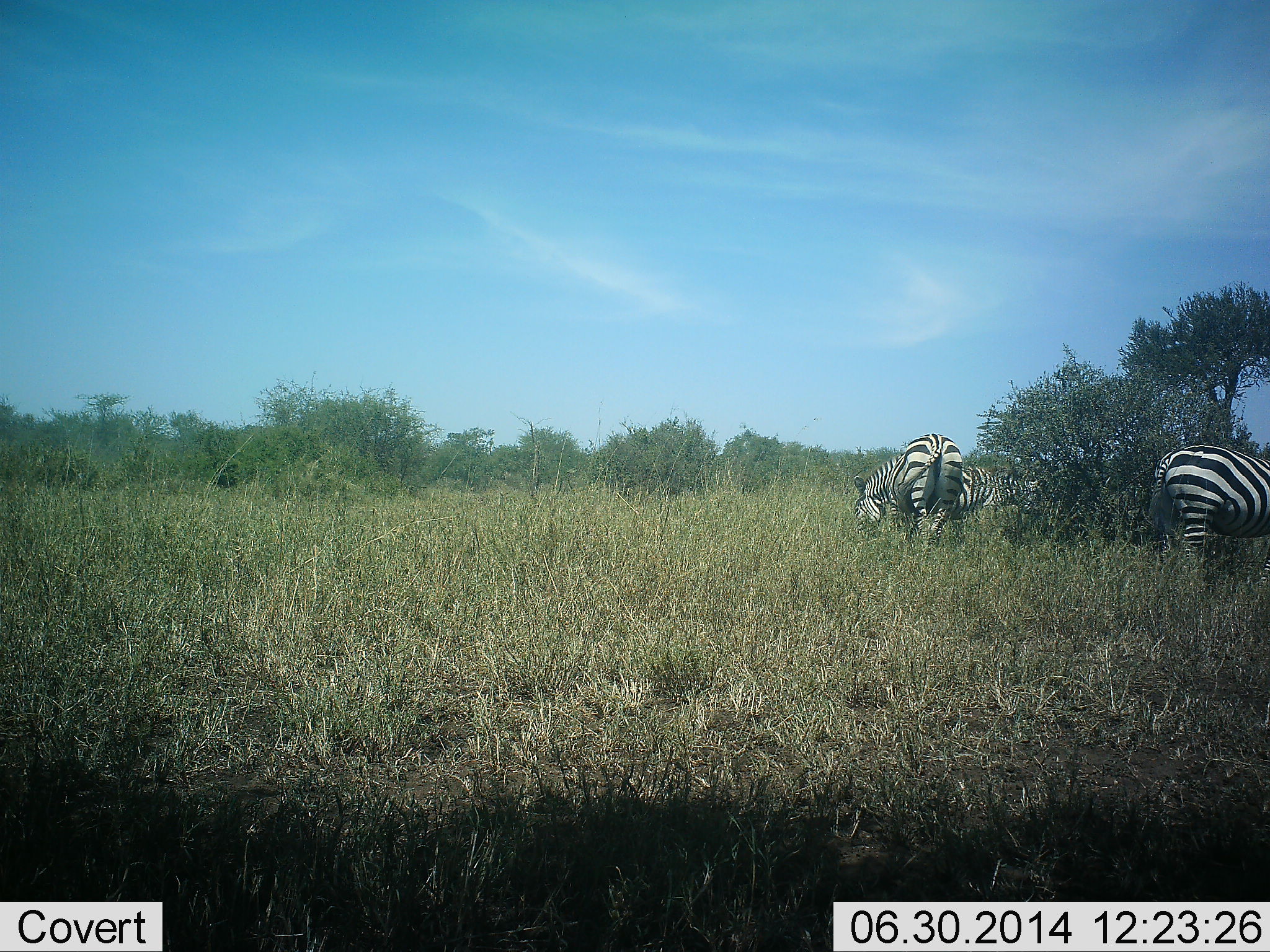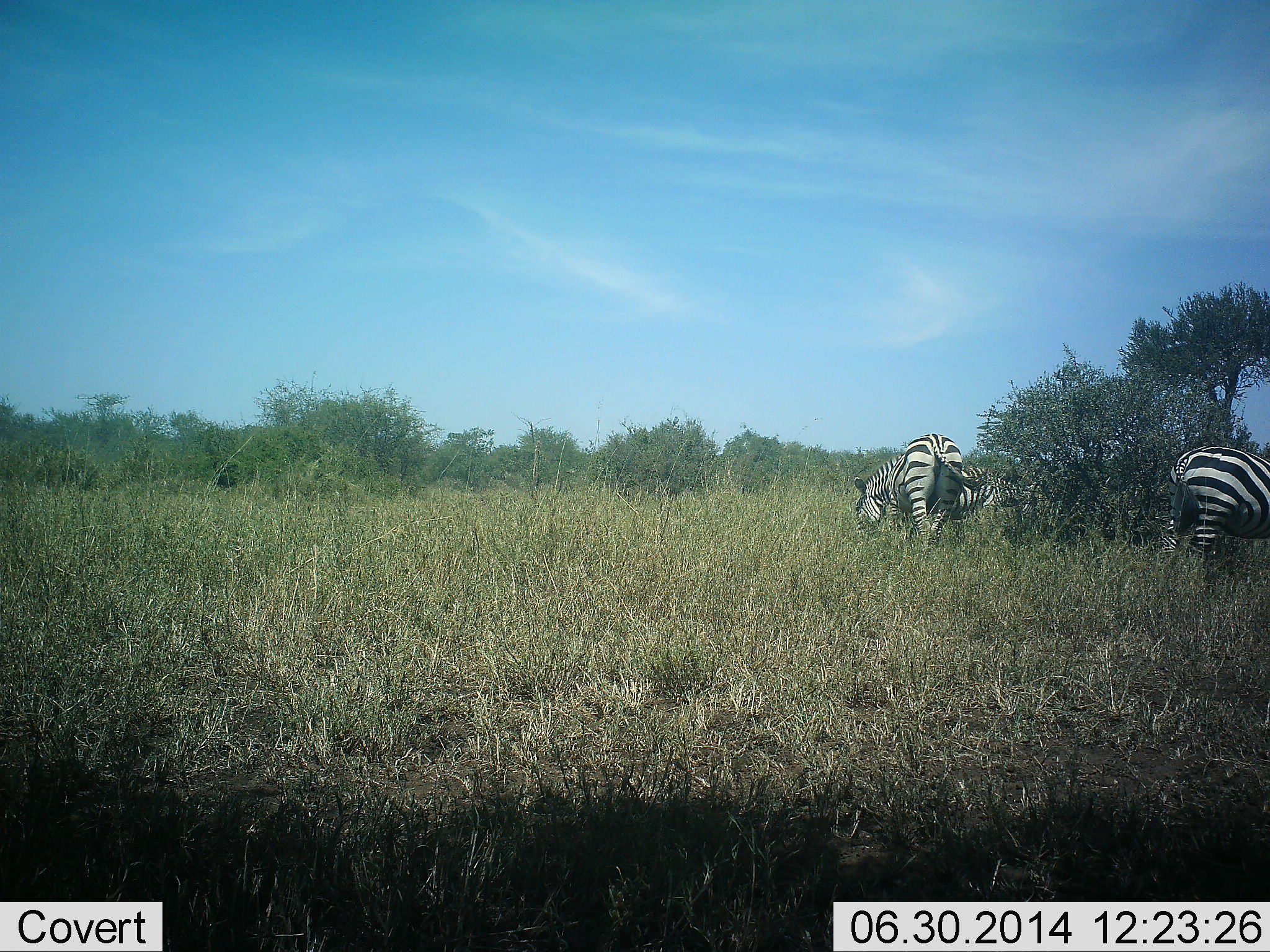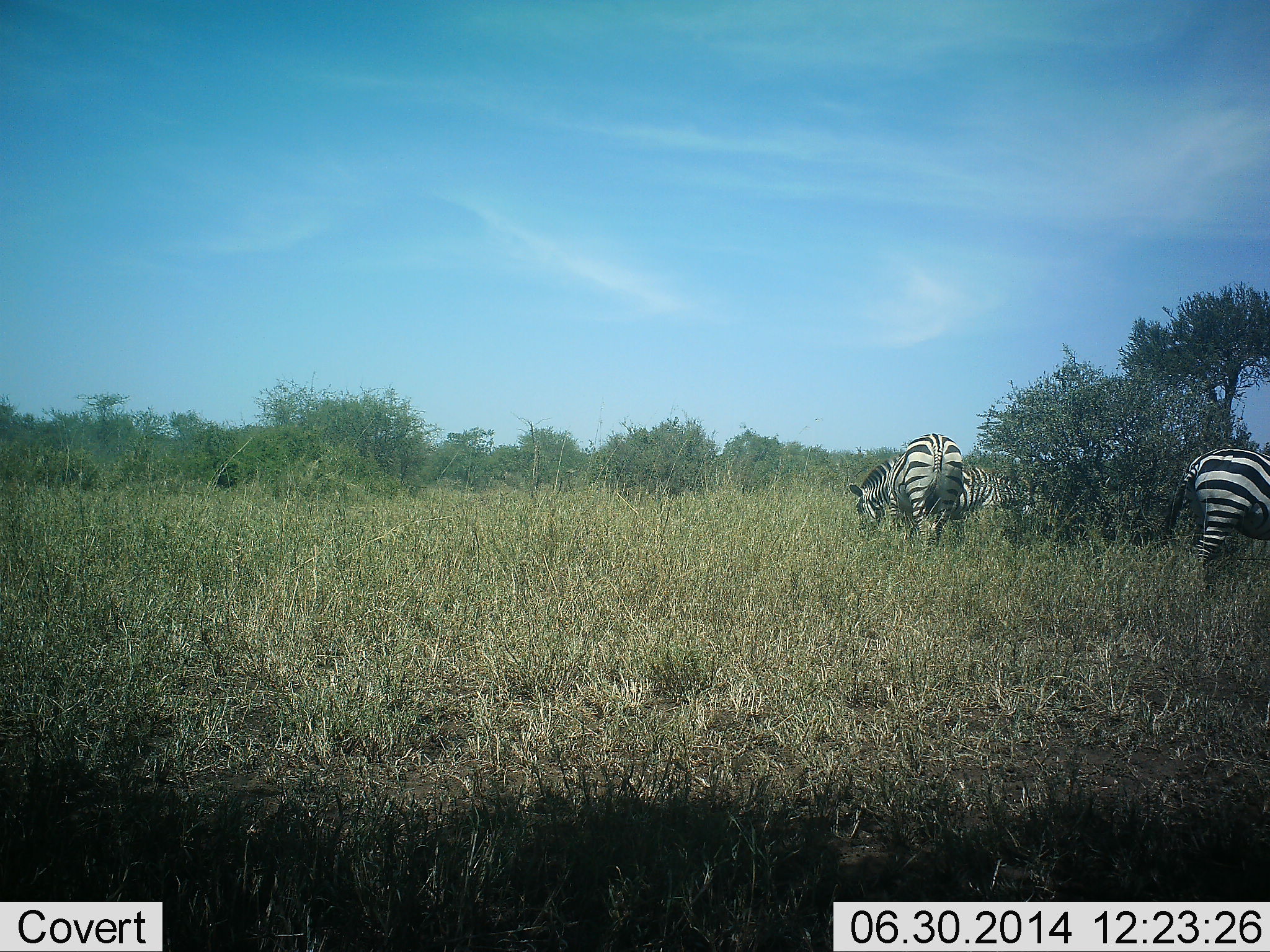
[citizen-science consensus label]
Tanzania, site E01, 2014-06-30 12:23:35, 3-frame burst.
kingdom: Animalia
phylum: Chordata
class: Mammalia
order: Perissodactyla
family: Equidae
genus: Equus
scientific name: Equus quagga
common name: plains zebra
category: zebra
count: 3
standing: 10%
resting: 0%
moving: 10%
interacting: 0%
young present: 0%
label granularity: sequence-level